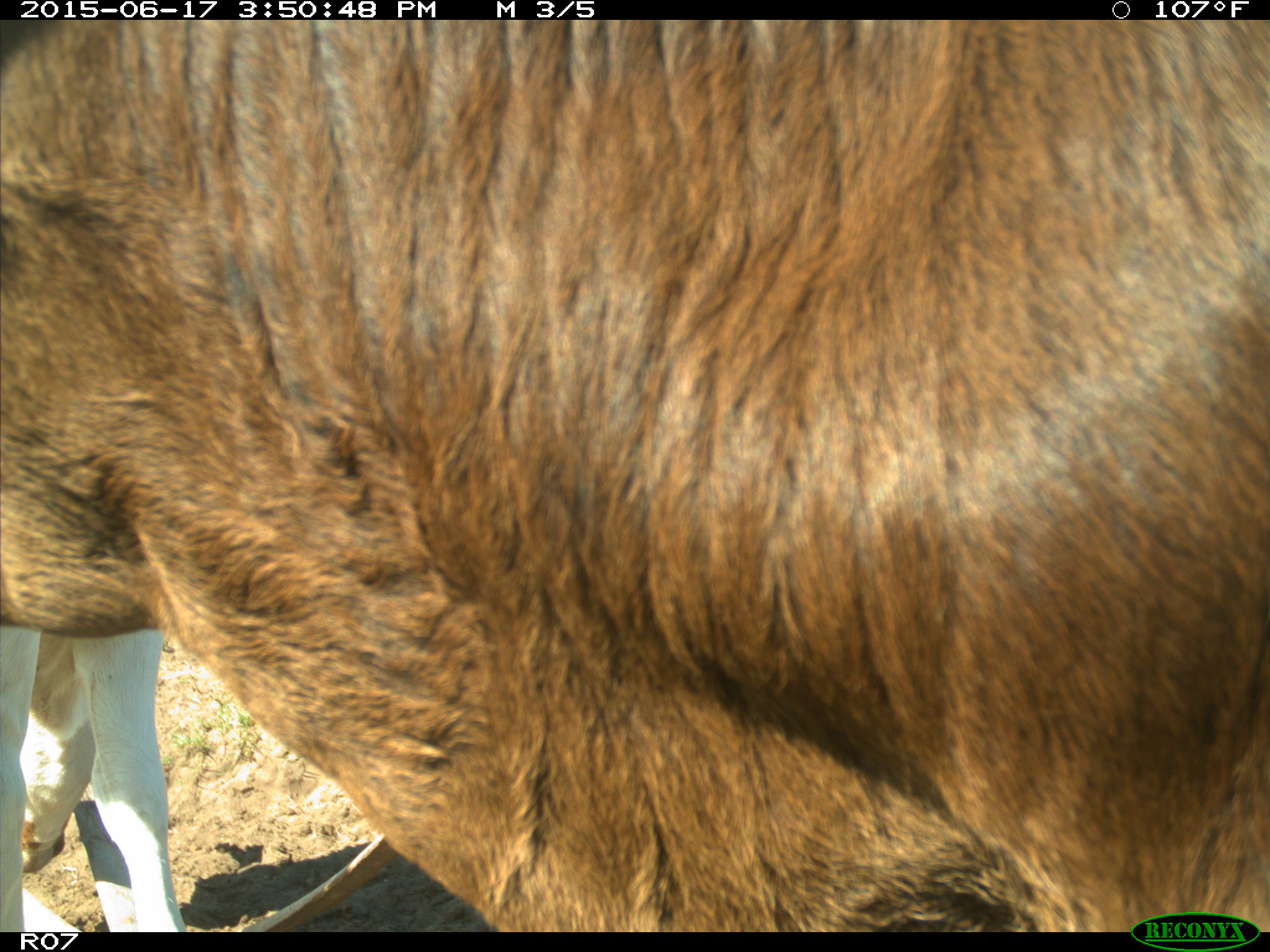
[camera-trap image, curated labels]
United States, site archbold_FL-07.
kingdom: Animalia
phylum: Chordata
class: Mammalia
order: Artiodactyla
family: Bovidae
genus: Bos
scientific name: Bos taurus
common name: domestic cow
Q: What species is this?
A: Bos taurus (domestic cow).